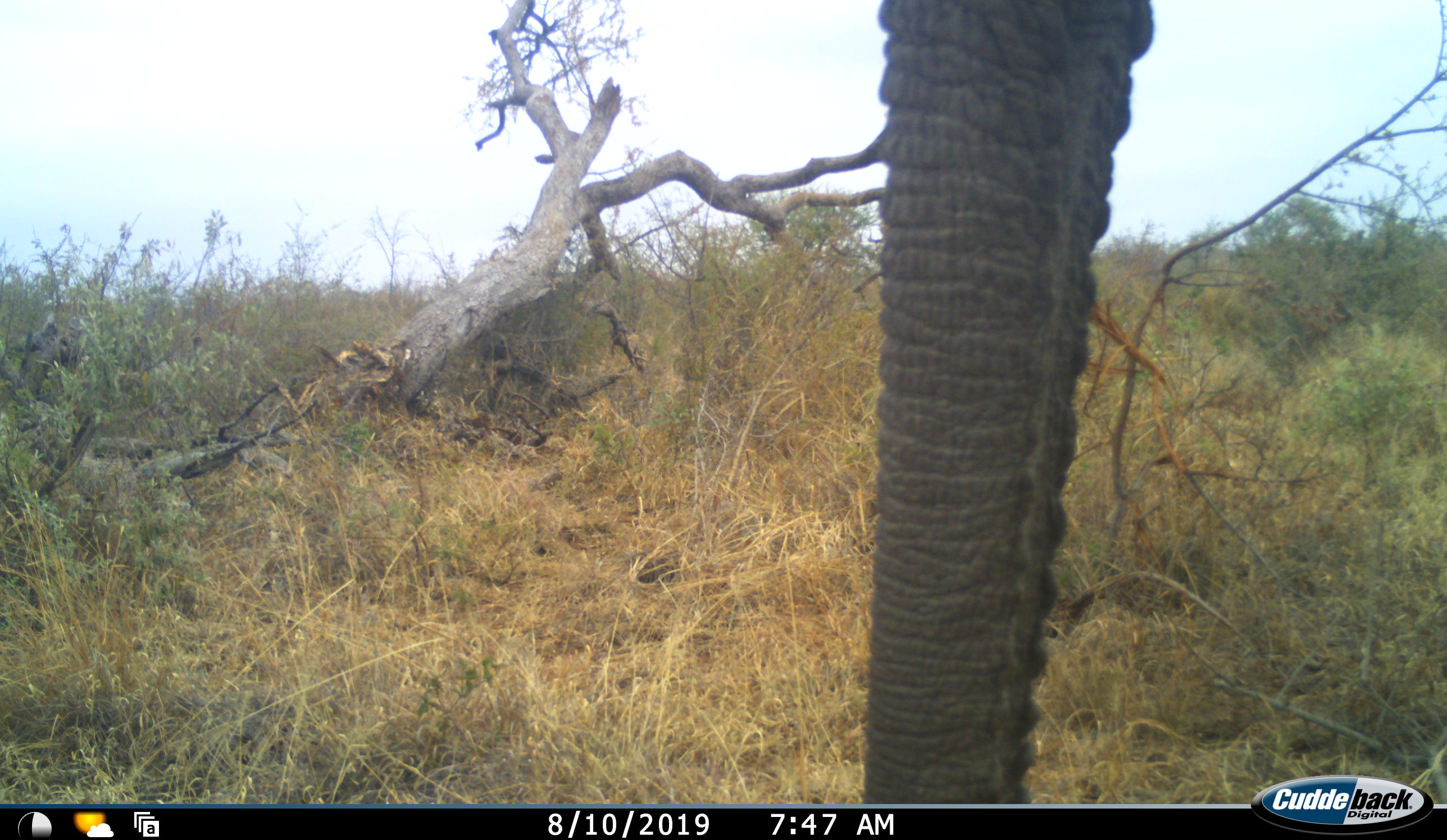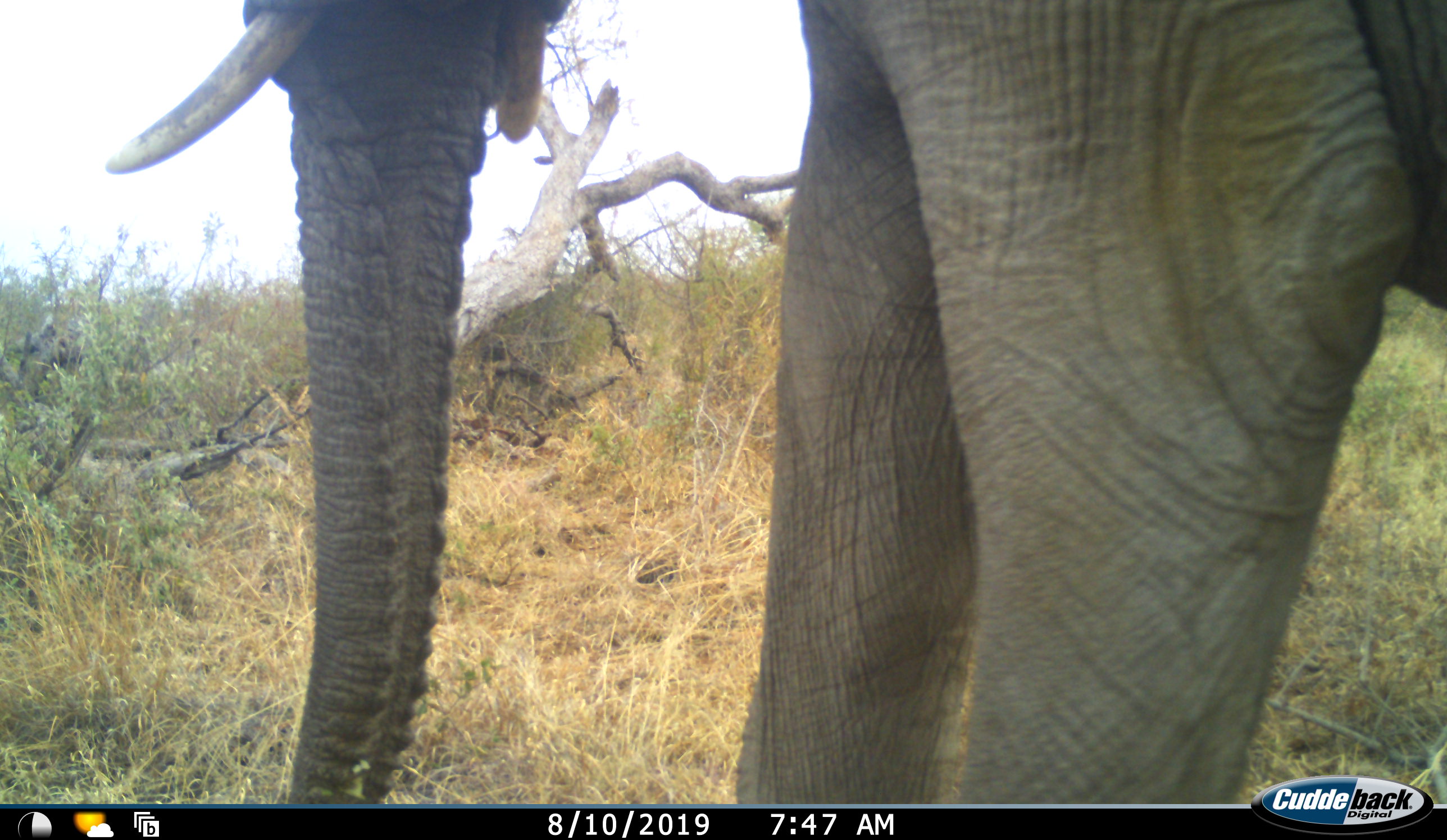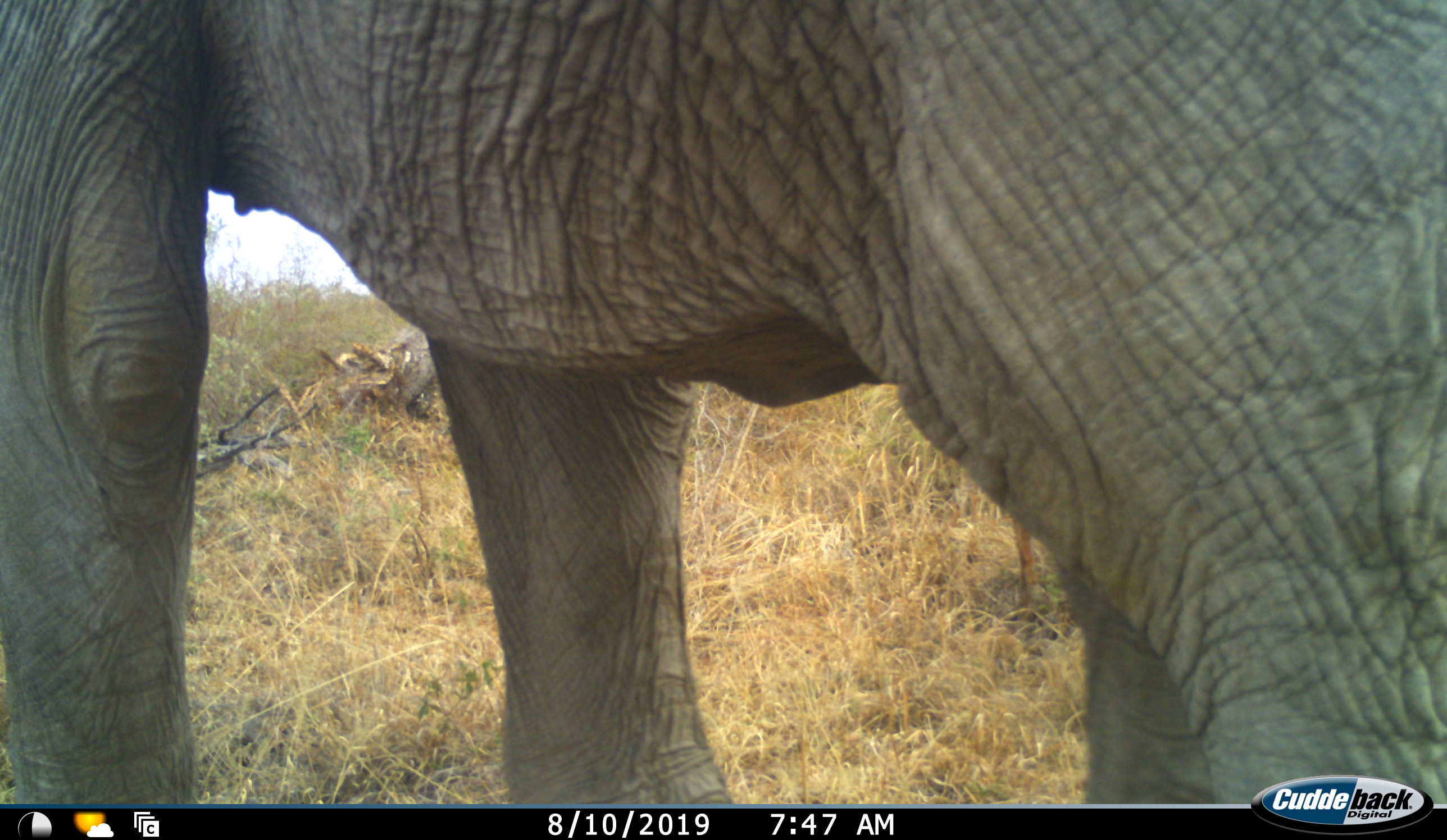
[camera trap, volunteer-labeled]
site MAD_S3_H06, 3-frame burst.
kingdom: Animalia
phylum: Chordata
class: Mammalia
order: Proboscidea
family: Elephantidae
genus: Loxodonta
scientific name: Loxodonta africana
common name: african bush elephant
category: elephant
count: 1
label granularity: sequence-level